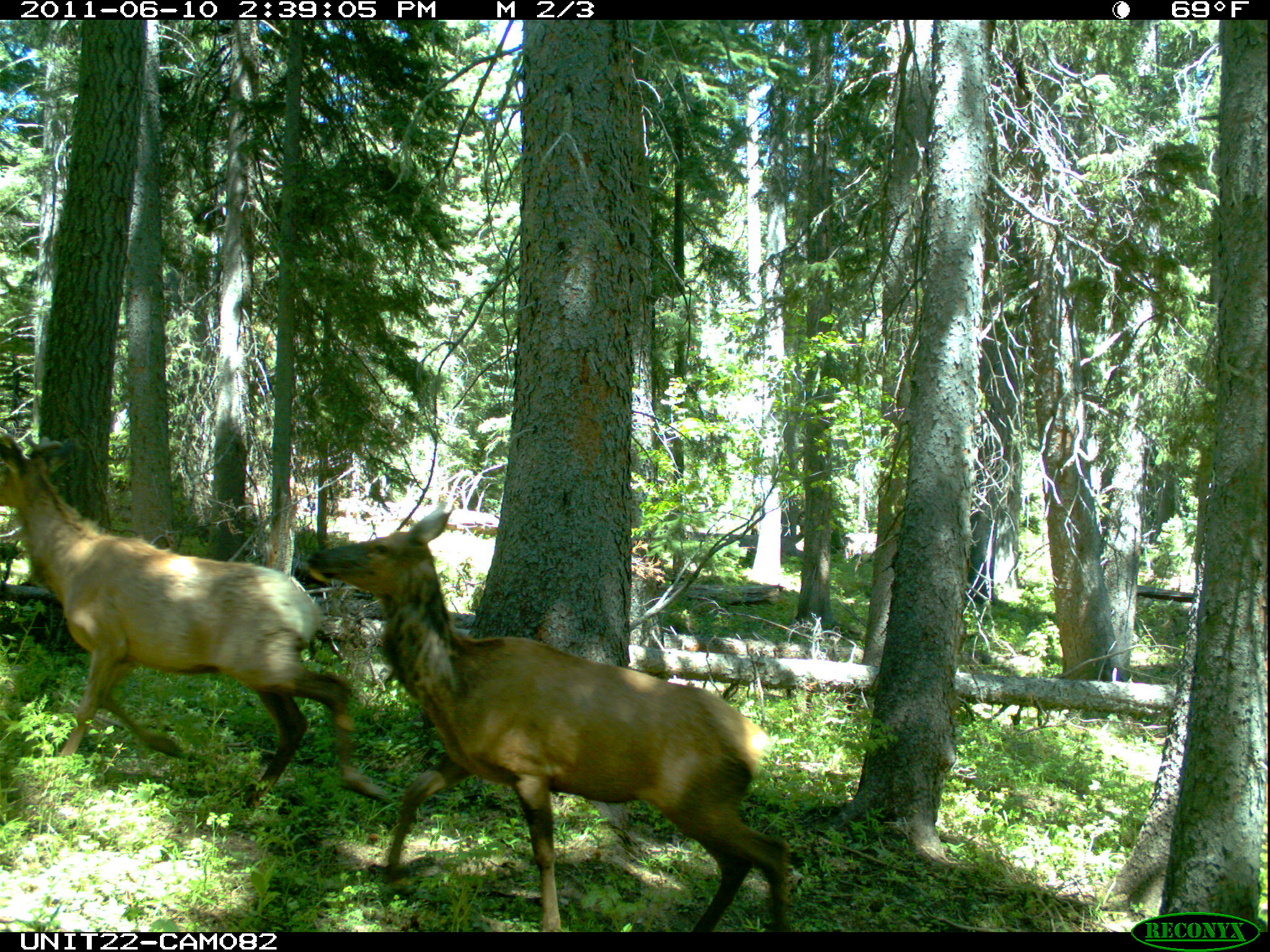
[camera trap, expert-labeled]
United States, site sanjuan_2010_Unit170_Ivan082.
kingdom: Animalia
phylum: Chordata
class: Mammalia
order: Artiodactyla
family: Cervidae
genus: Cervus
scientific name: Cervus elaphus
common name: red deer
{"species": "Cervus elaphus (red deer)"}